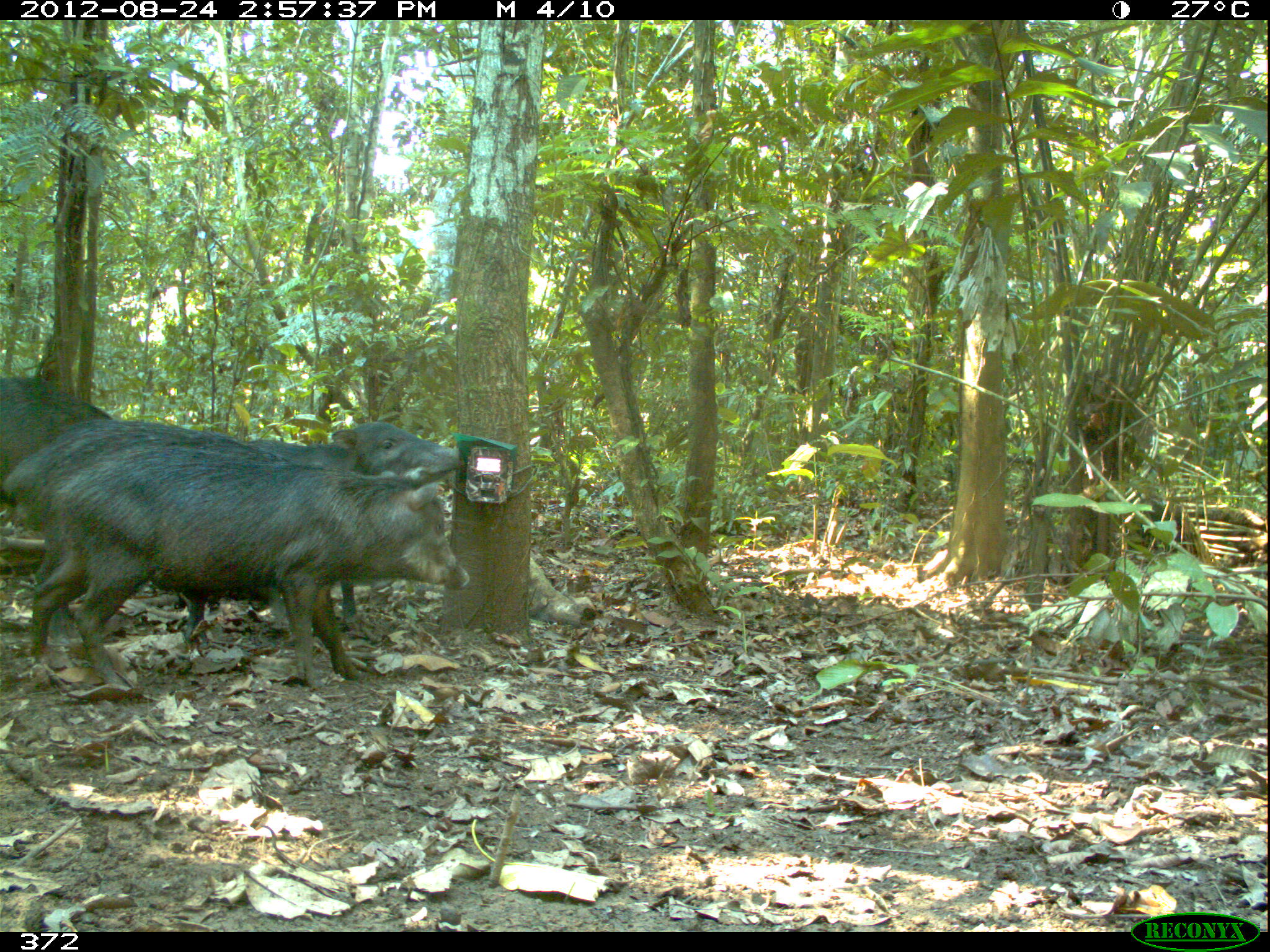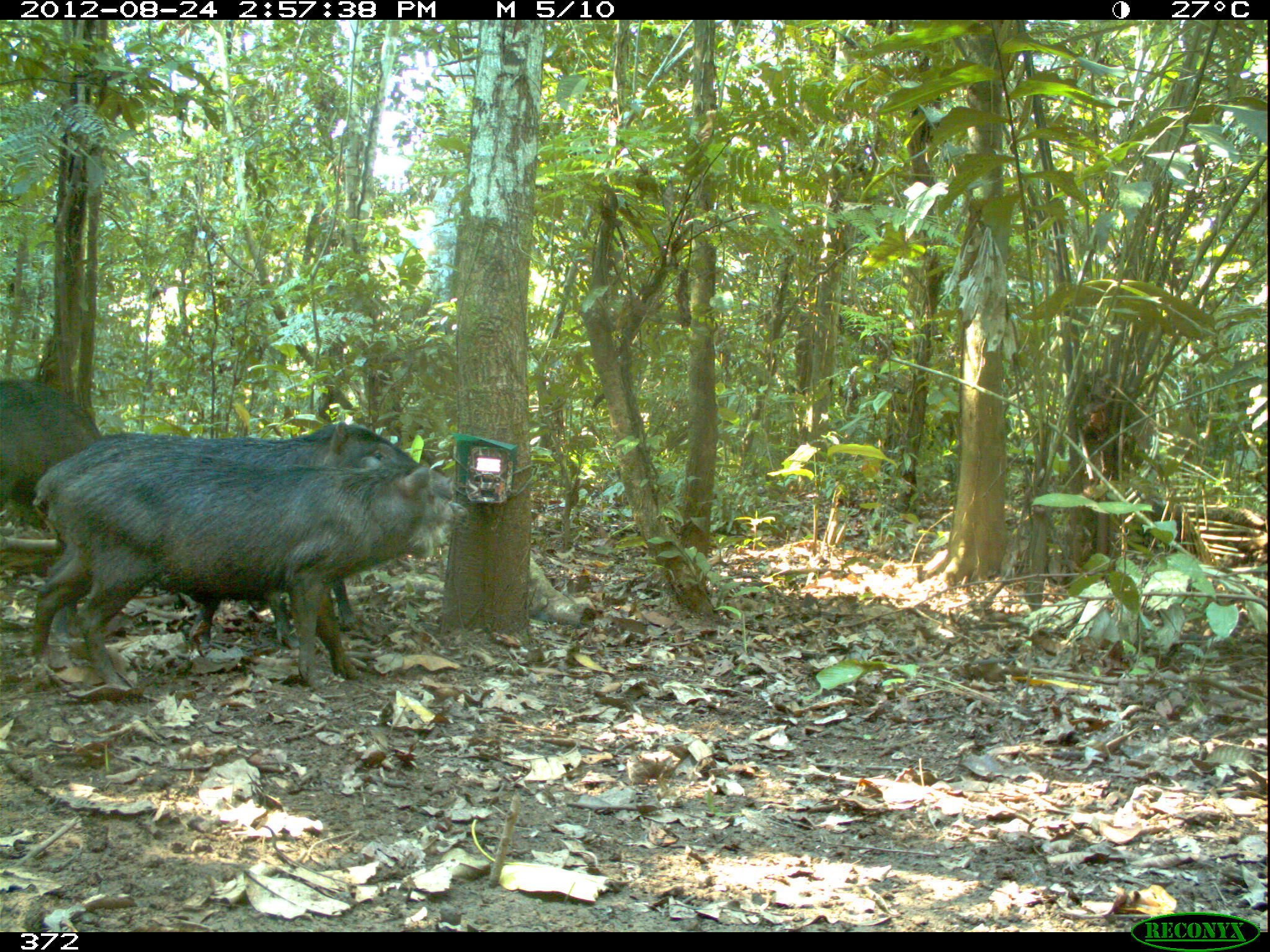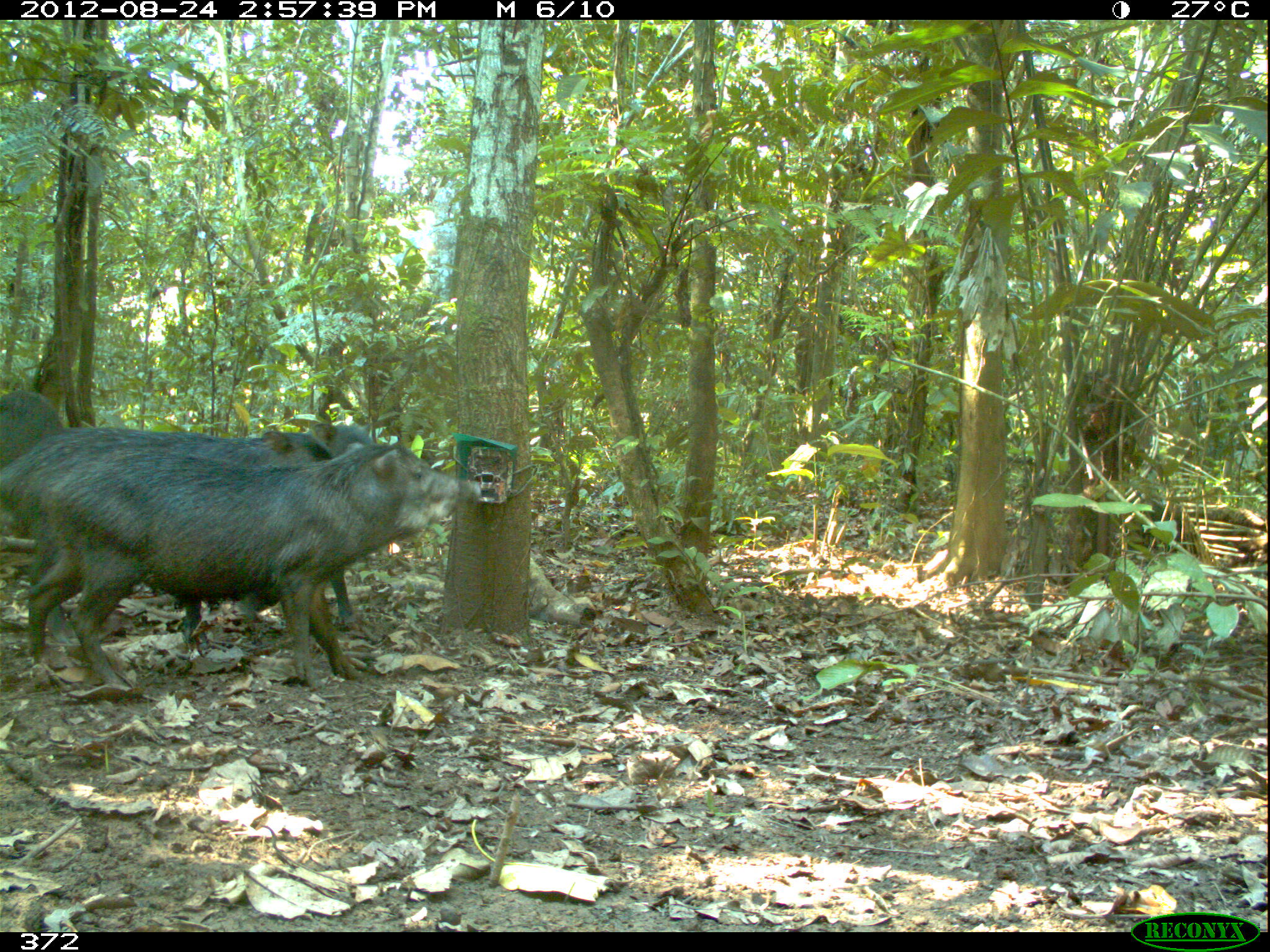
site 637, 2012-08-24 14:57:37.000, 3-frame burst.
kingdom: Animalia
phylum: Chordata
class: Mammalia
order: Artiodactyla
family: Tayassuidae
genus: Tayassu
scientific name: Tayassu pecari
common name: white-lipped peccary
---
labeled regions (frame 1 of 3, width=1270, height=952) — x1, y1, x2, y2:
tayassu pecari: 25, 445, 462, 684; 6, 421, 294, 670; 241, 416, 461, 634; 0, 373, 117, 553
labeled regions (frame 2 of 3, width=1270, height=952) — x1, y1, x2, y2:
tayassu pecari: 21, 453, 440, 692; 27, 421, 455, 646; 179, 442, 469, 654; 1, 379, 113, 564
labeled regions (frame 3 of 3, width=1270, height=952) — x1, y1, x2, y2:
tayassu pecari: 44, 439, 475, 694; 0, 426, 359, 670; 287, 422, 395, 627; 1, 386, 66, 469